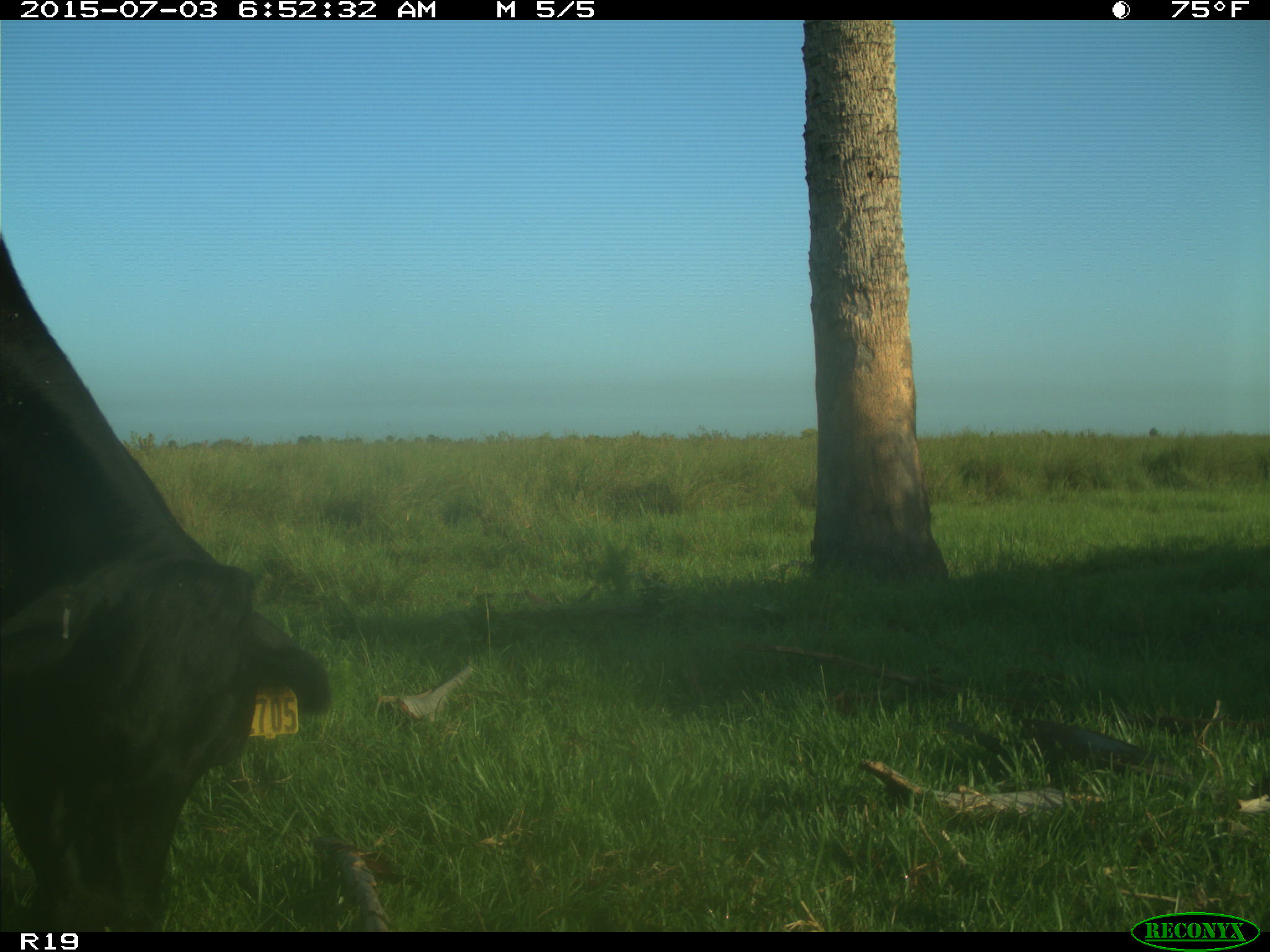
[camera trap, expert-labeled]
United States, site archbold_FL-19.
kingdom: Animalia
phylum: Chordata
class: Mammalia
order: Artiodactyla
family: Bovidae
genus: Bos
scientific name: Bos taurus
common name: domestic cow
Bos taurus (domestic cow).